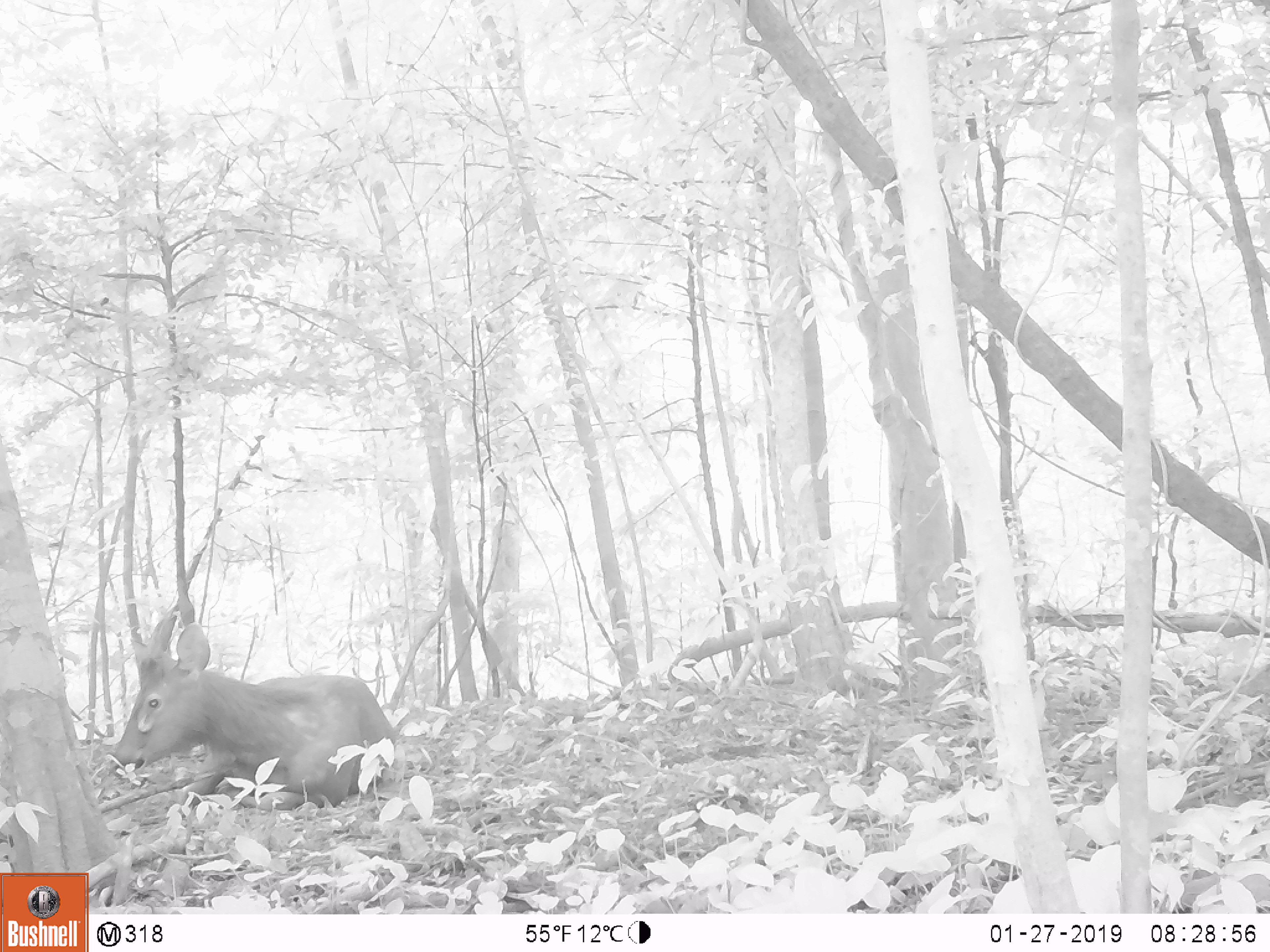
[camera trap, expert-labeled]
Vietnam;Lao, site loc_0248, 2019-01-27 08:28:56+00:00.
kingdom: Animalia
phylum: Chordata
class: Mammalia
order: Artiodactyla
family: Cervidae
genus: Rusa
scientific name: Rusa unicolor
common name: sambar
Sambar (Rusa unicolor). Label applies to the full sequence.